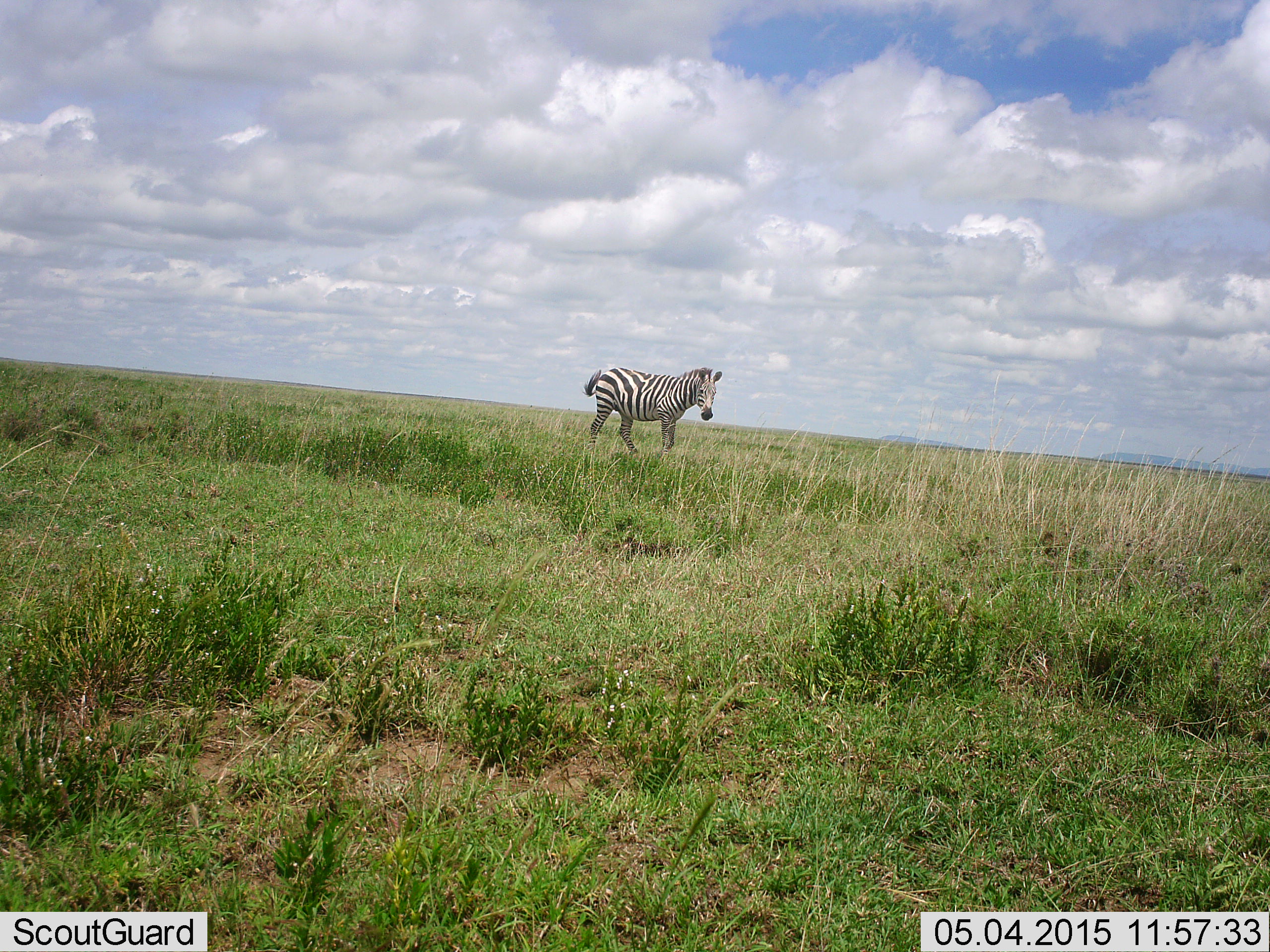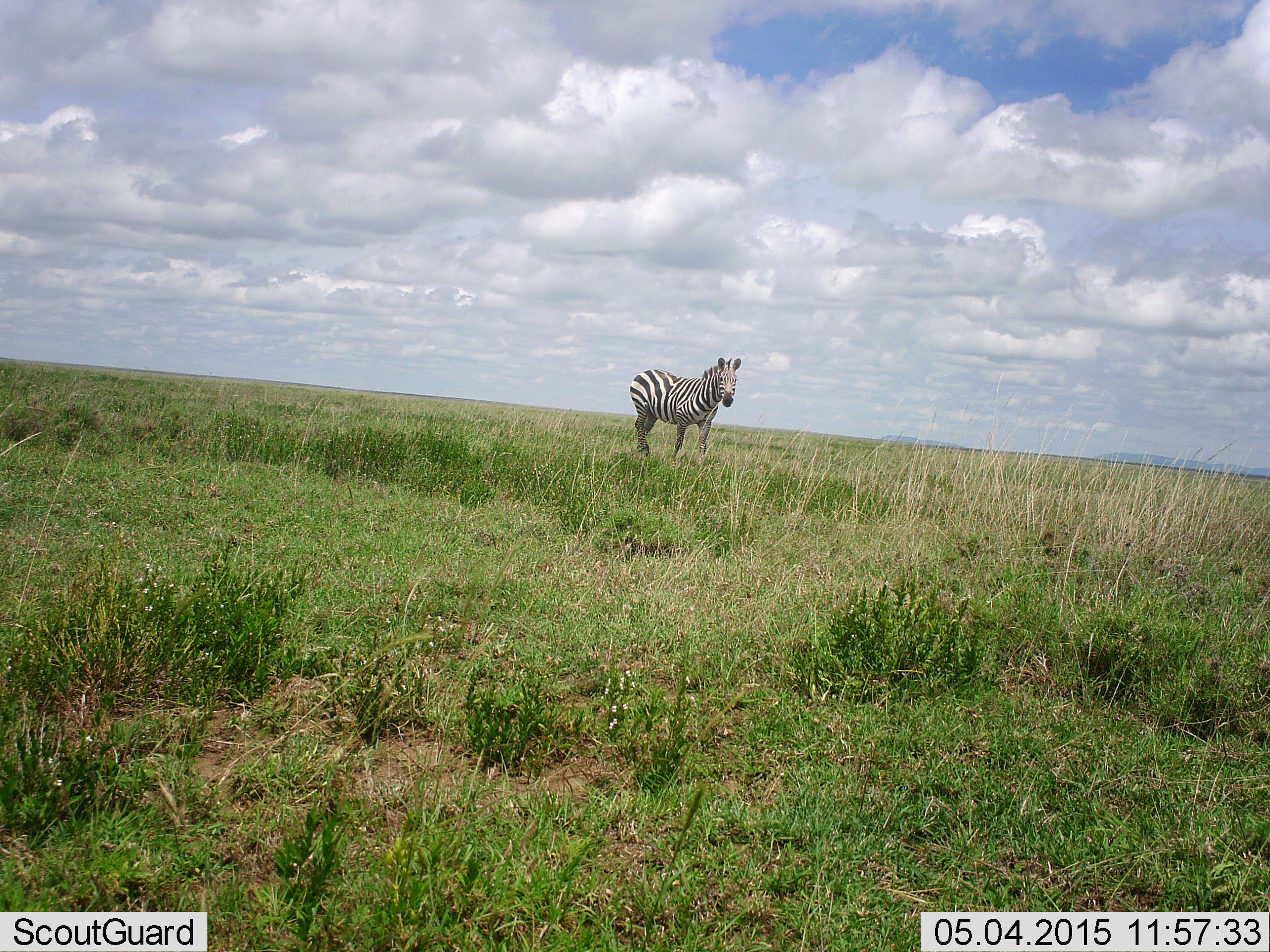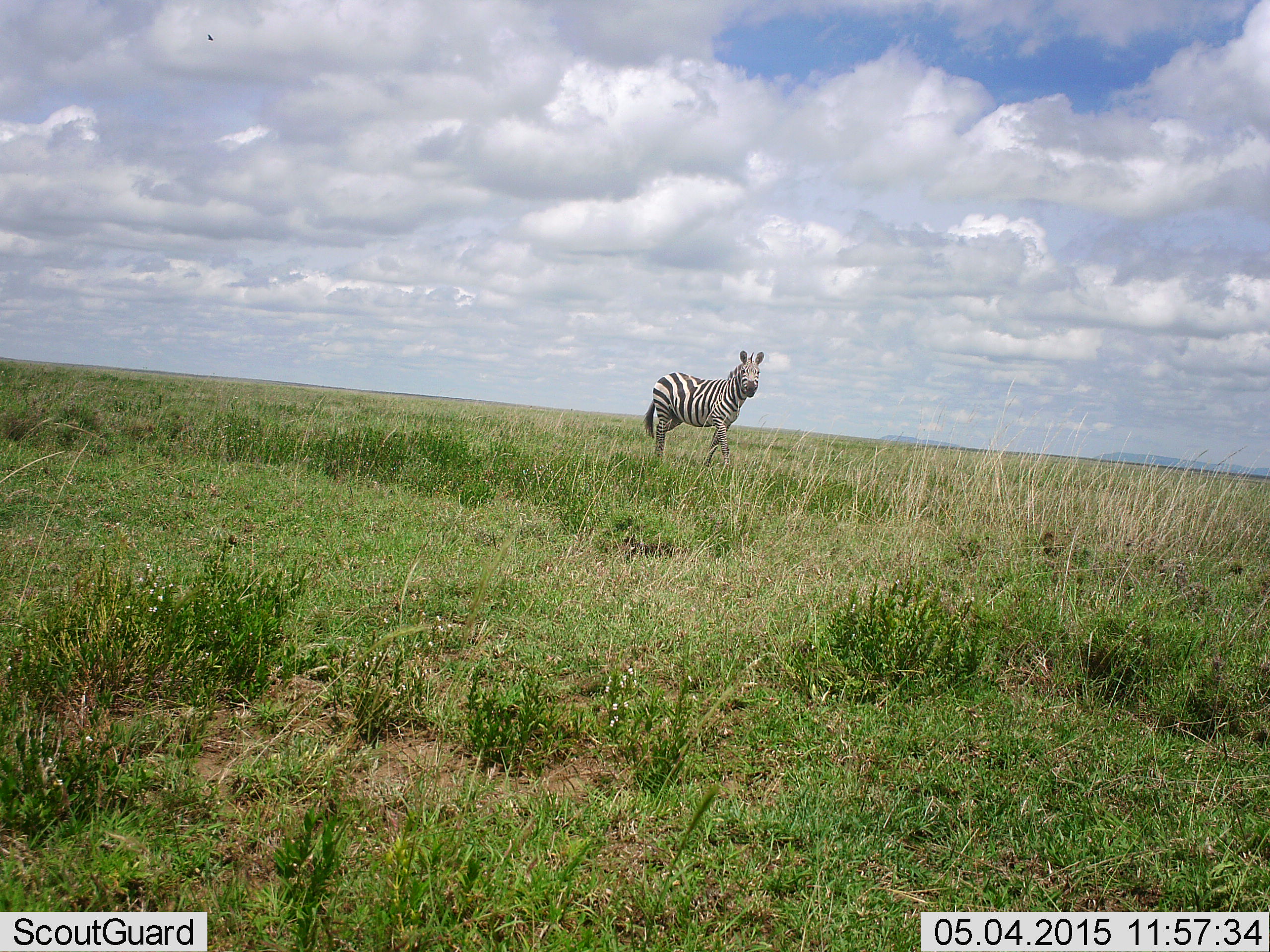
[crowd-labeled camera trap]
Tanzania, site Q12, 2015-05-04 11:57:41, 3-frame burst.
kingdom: Animalia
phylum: Chordata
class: Mammalia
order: Perissodactyla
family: Equidae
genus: Equus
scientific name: Equus quagga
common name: plains zebra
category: zebra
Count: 1.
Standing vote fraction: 40%.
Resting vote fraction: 0%.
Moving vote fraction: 70%.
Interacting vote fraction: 0%.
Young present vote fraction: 0%.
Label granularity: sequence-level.